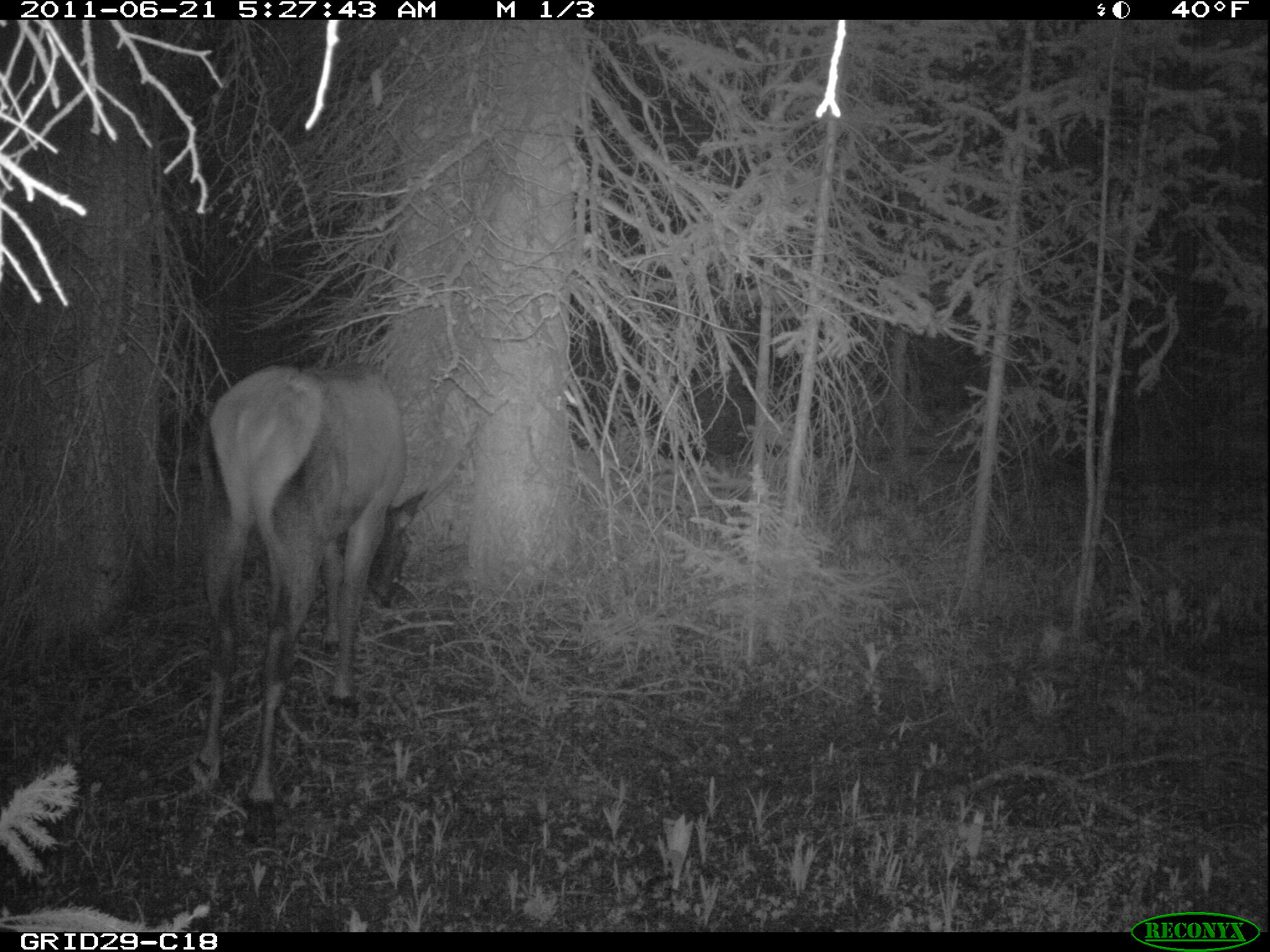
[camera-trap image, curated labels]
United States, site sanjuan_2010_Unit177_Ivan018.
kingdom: Animalia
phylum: Chordata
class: Mammalia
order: Artiodactyla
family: Cervidae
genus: Cervus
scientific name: Cervus elaphus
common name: red deer